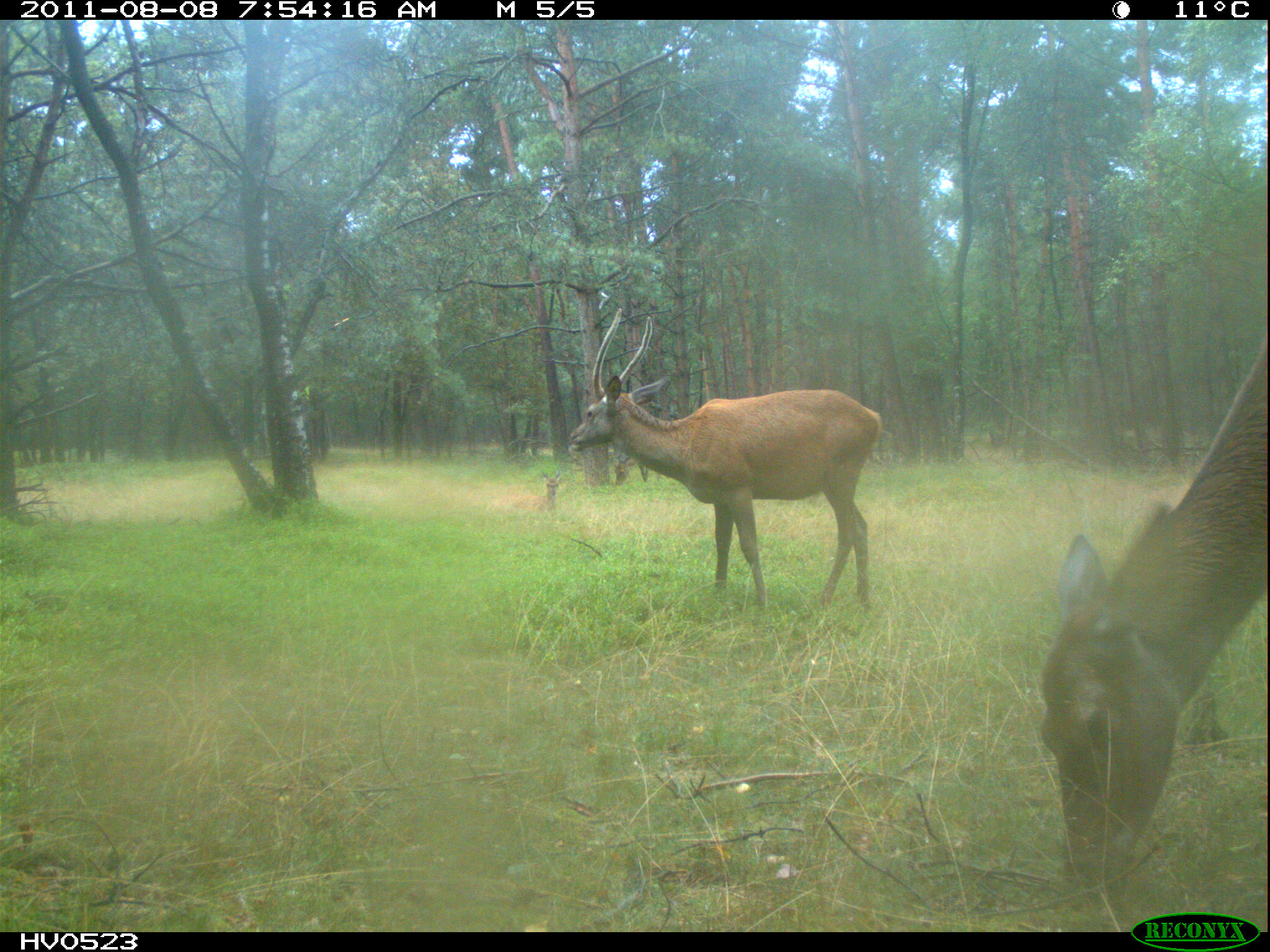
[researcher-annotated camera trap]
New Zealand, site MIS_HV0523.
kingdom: Animalia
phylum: Chordata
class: Mammalia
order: Artiodactyla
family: Cervidae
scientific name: Cervidae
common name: deer